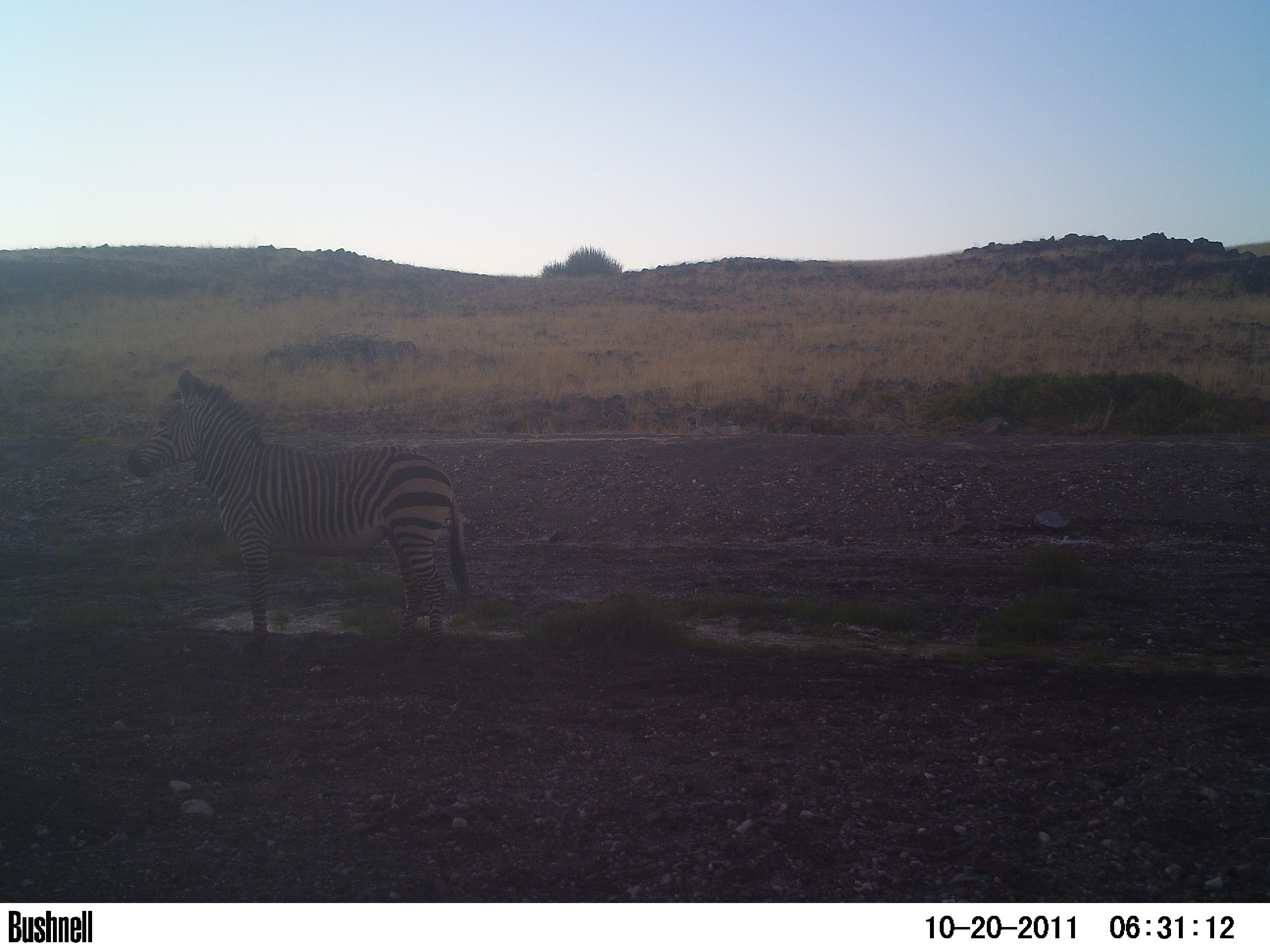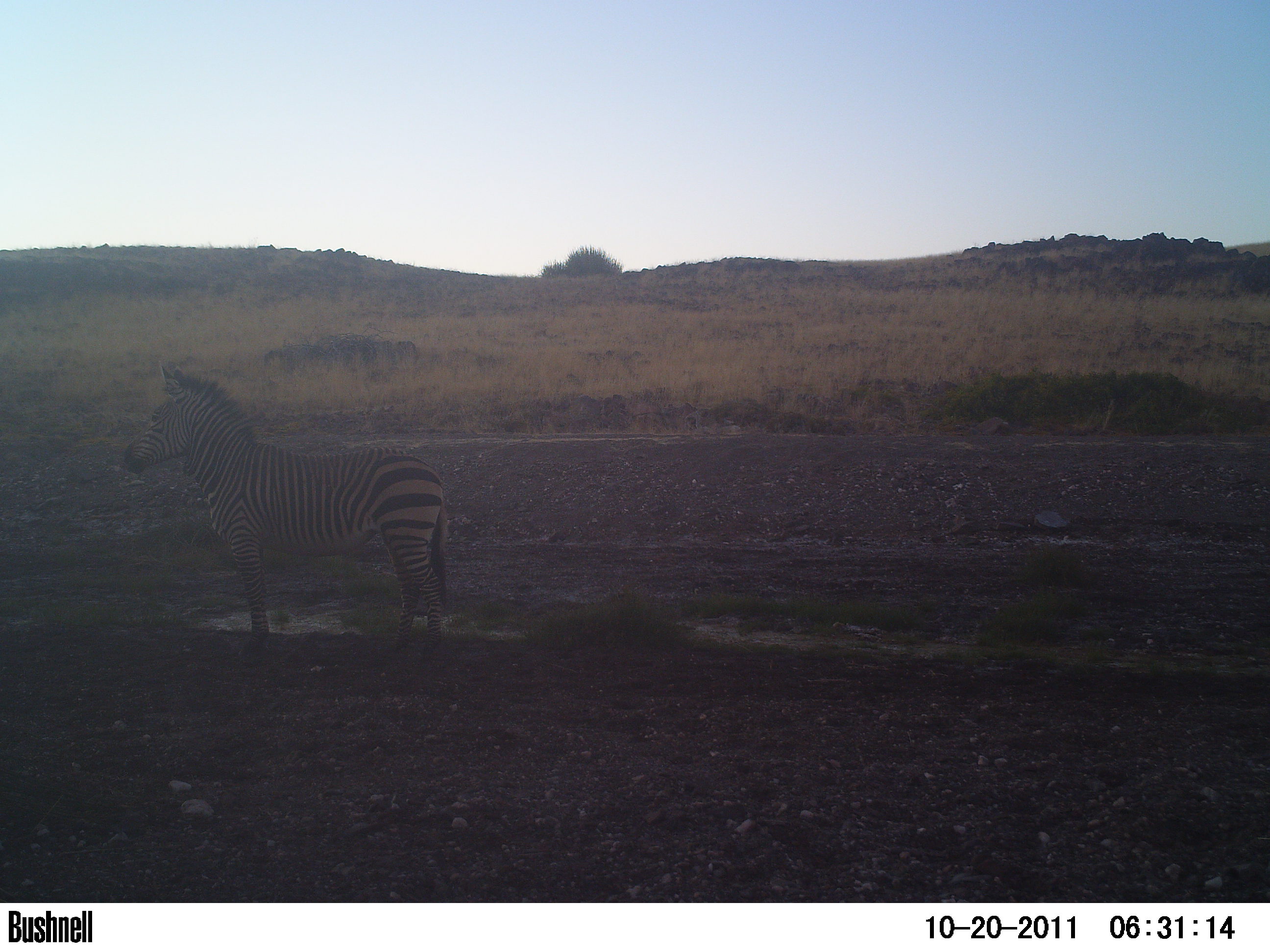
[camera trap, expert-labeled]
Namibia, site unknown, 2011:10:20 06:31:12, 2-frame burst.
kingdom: Animalia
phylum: Chordata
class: Mammalia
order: Perissodactyla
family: Equidae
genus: Equus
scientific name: Equus zebra hartmannae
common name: hartmann's mountain zebra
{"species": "Equus zebra hartmannae (hartmann's mountain zebra)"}